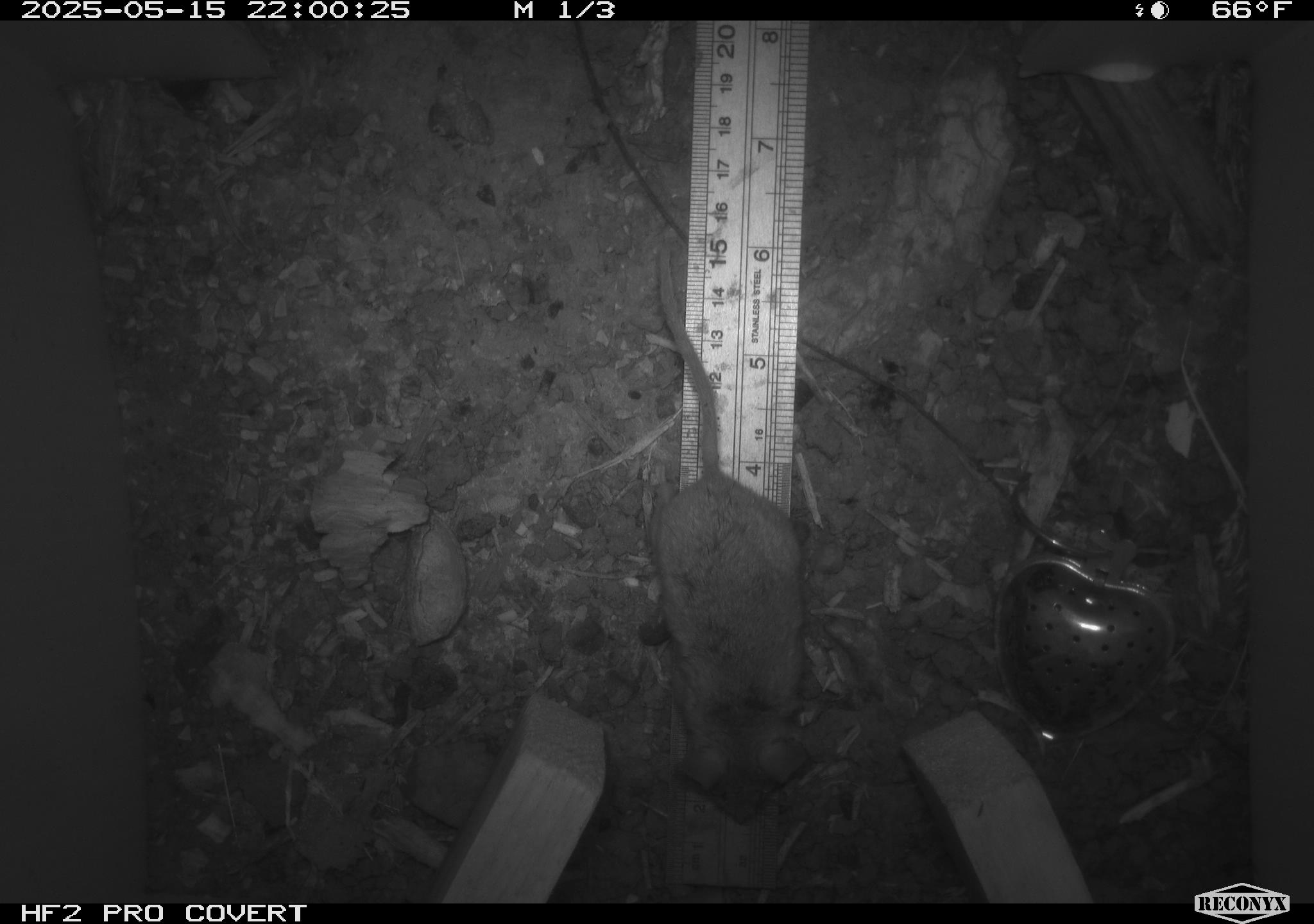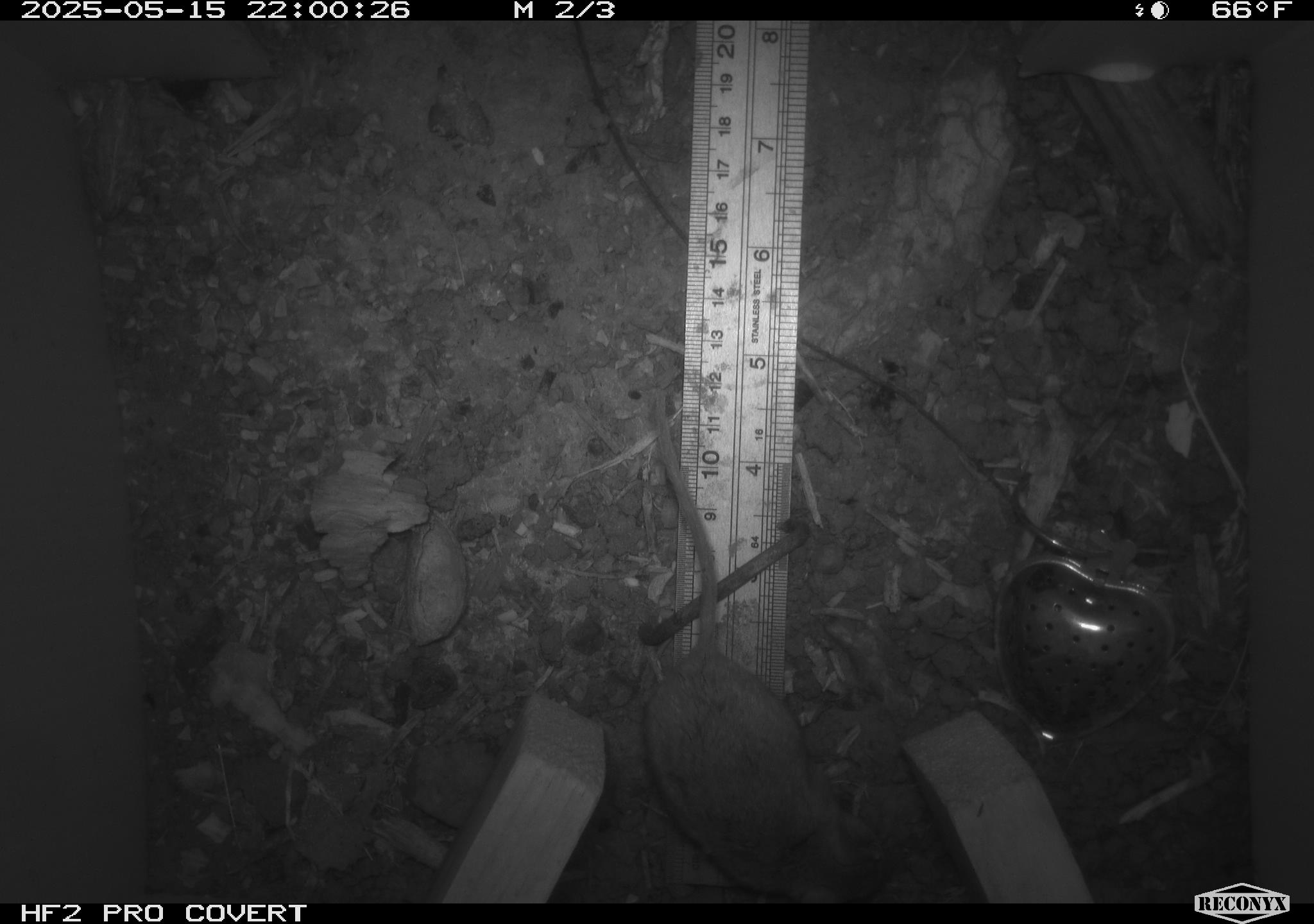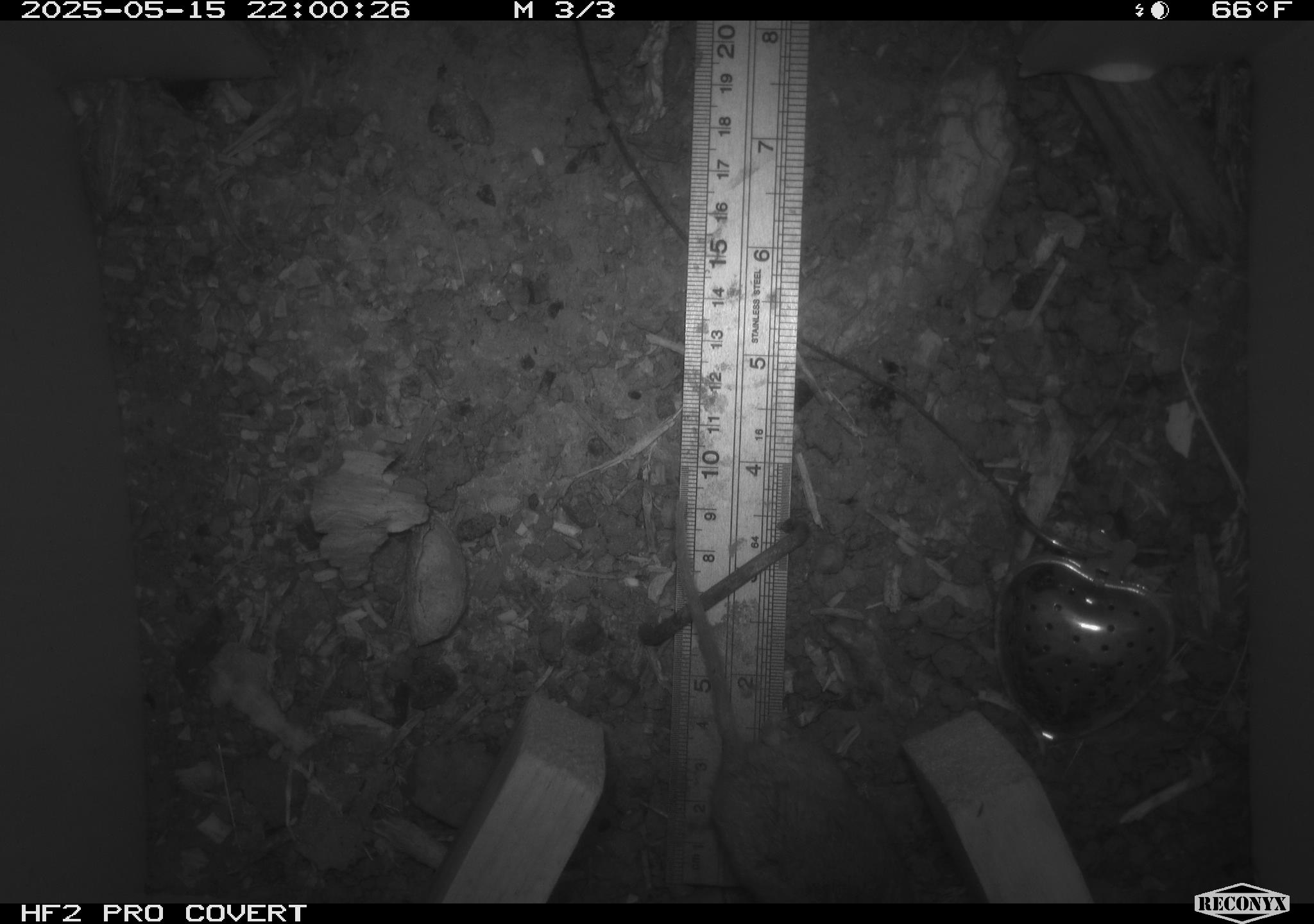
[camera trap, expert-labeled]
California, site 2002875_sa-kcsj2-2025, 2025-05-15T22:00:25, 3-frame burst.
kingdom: Animalia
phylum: Chordata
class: Mammalia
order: Rodentia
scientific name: Rodentia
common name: rodent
Rodent (Rodentia).